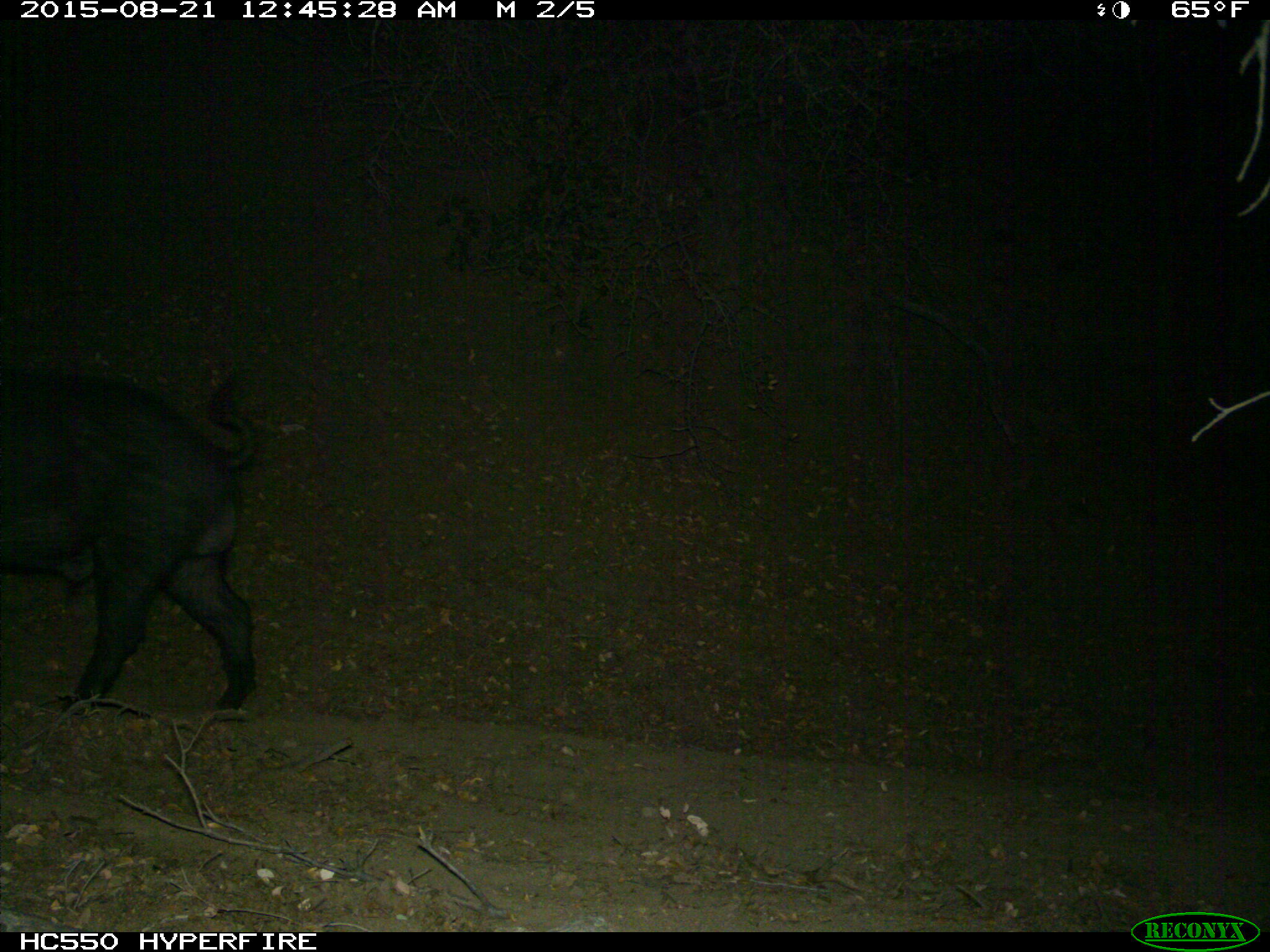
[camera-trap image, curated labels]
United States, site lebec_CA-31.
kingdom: Animalia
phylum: Chordata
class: Mammalia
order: Artiodactyla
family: Suidae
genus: Sus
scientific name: Sus scrofa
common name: wild boar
Sus scrofa (wild boar).